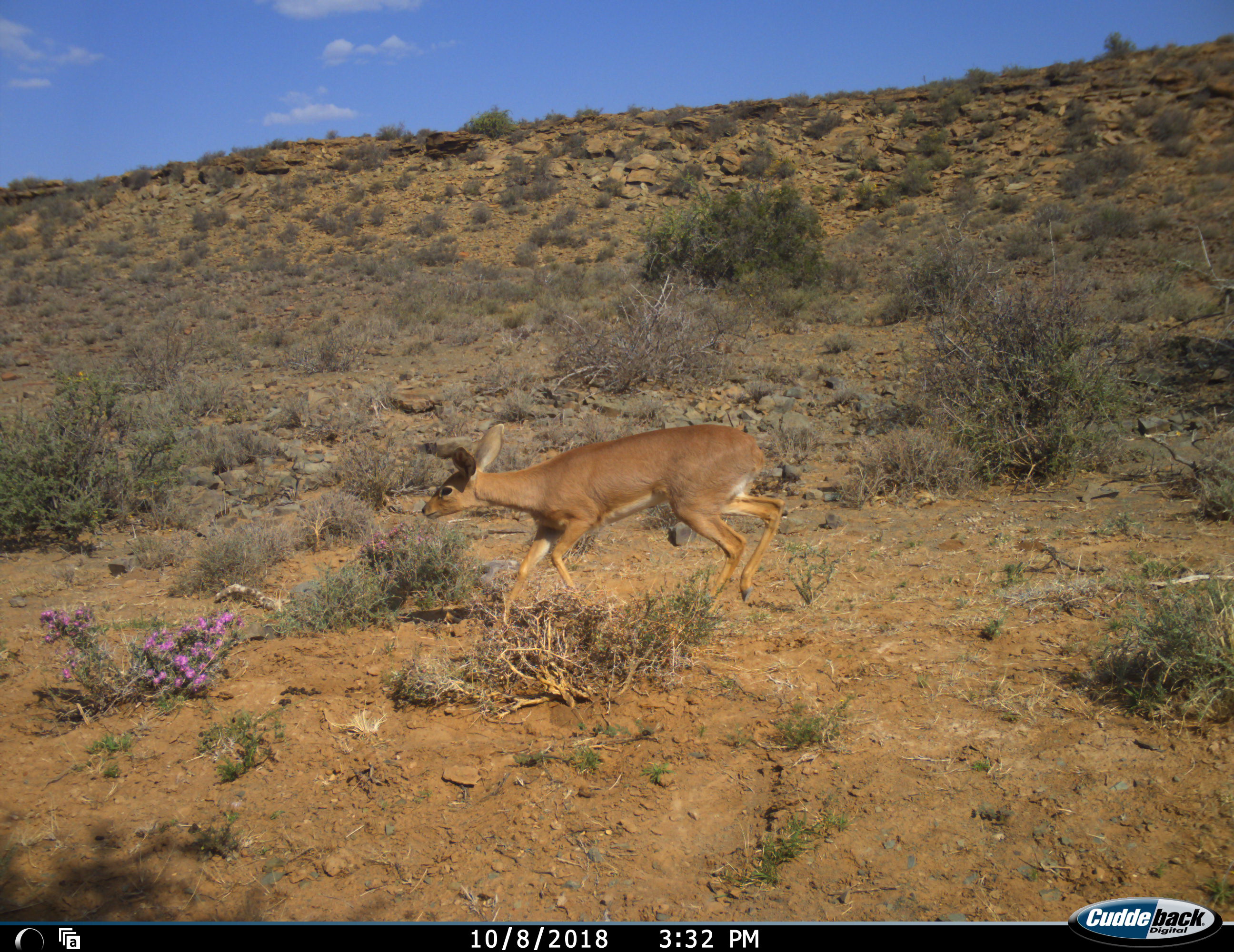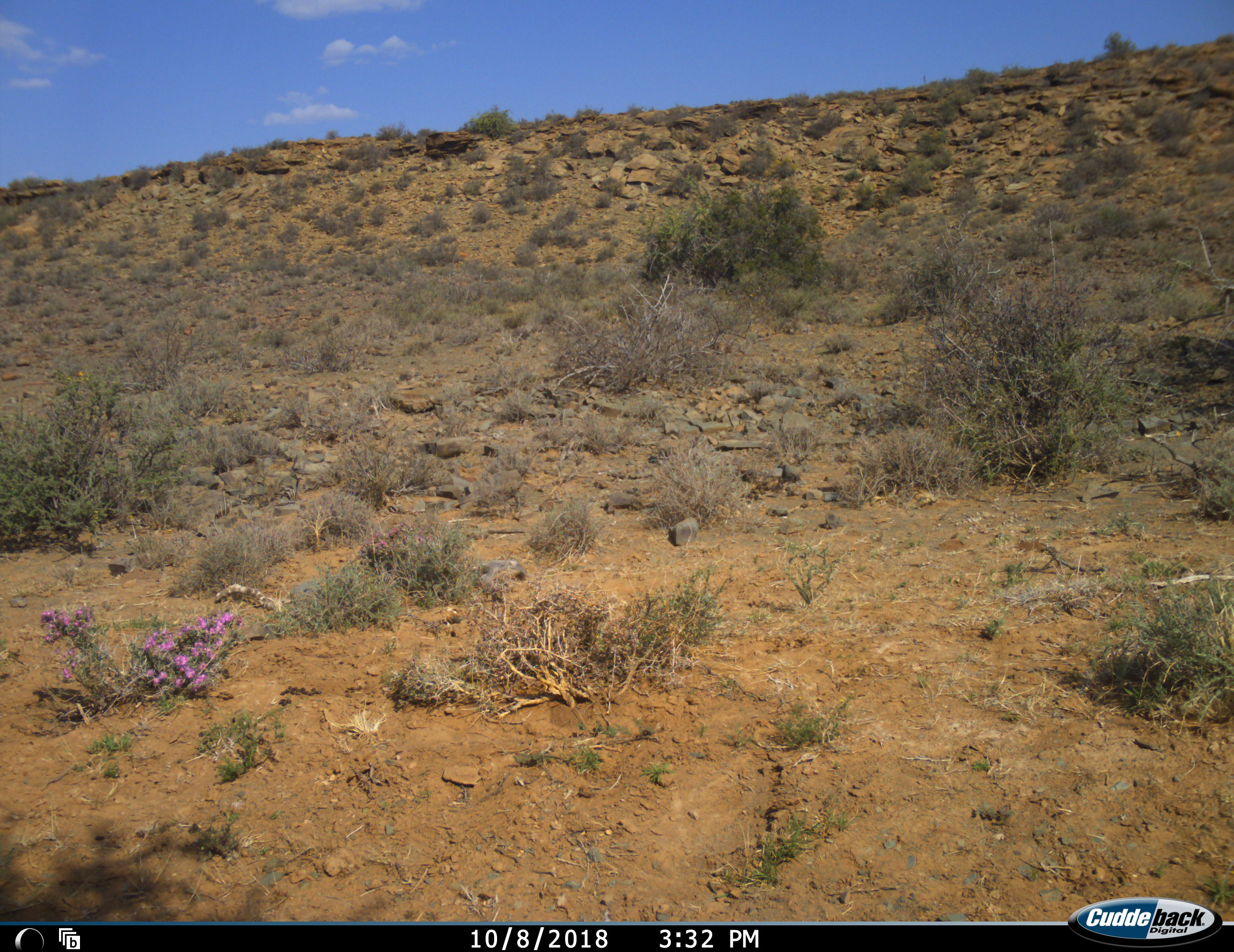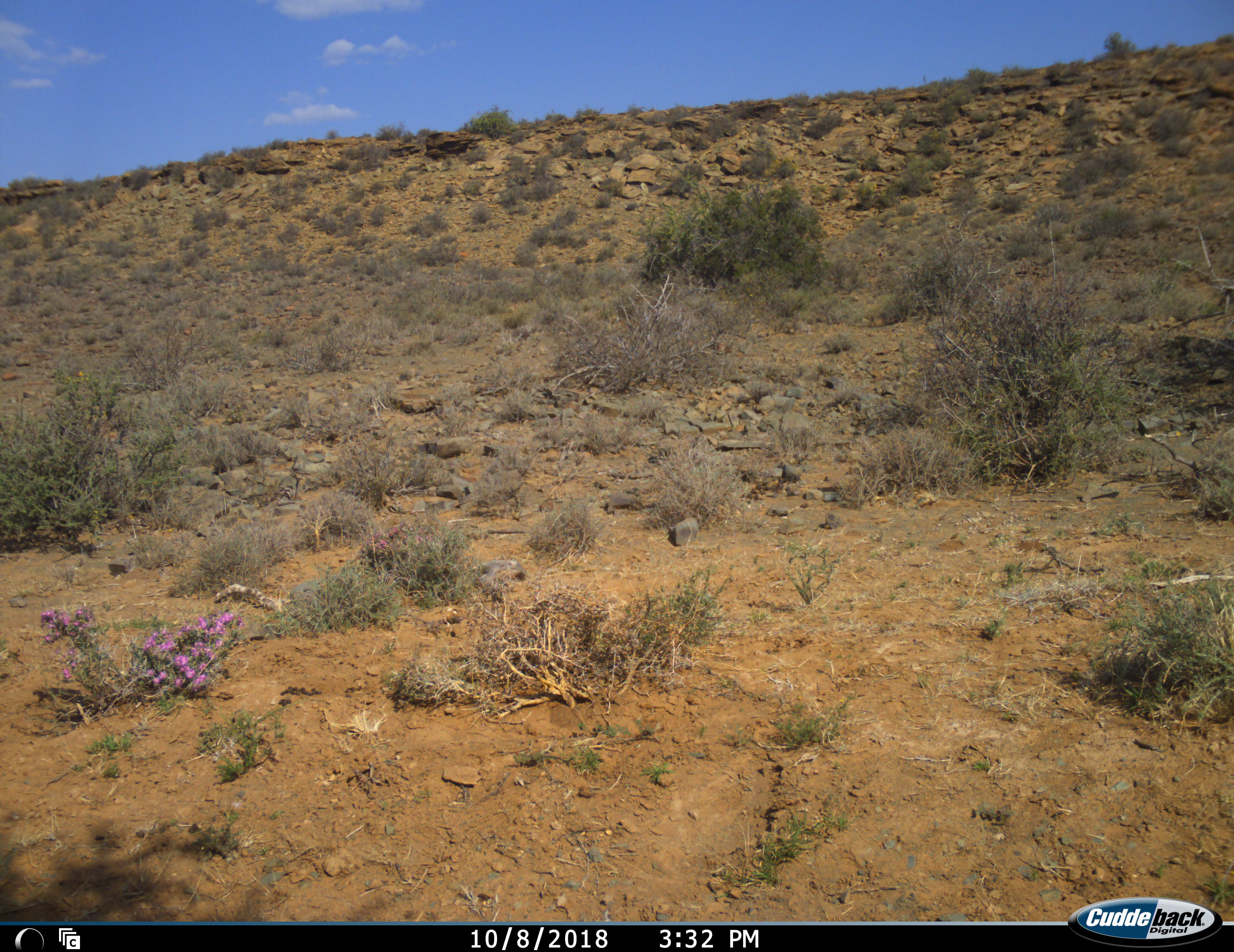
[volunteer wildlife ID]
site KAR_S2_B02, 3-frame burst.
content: unidentified animal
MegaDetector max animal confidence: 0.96